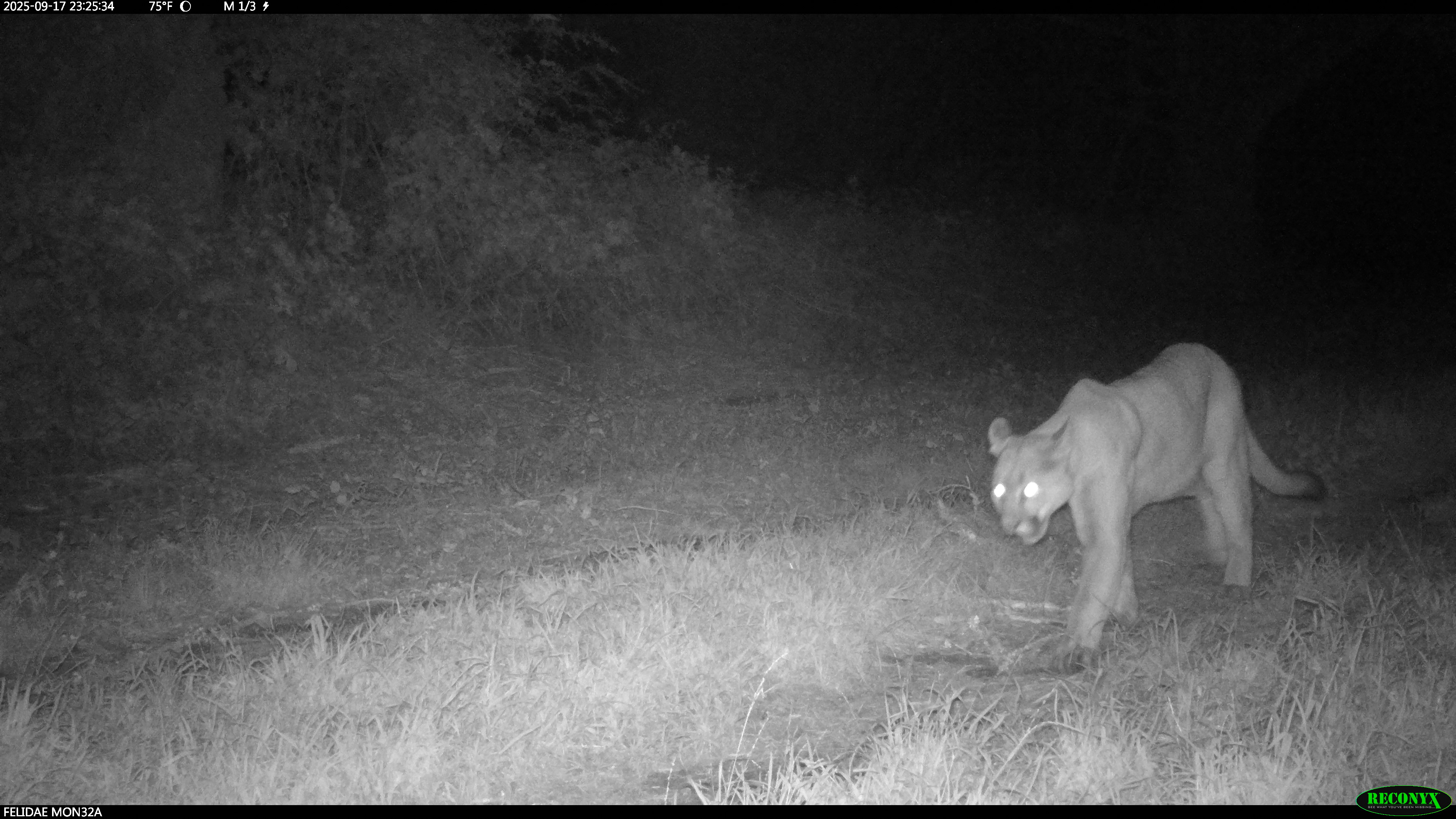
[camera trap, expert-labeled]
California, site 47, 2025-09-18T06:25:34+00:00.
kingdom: Animalia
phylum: Chordata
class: Mammalia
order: Carnivora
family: Felidae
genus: Puma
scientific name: Puma concolor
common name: puma